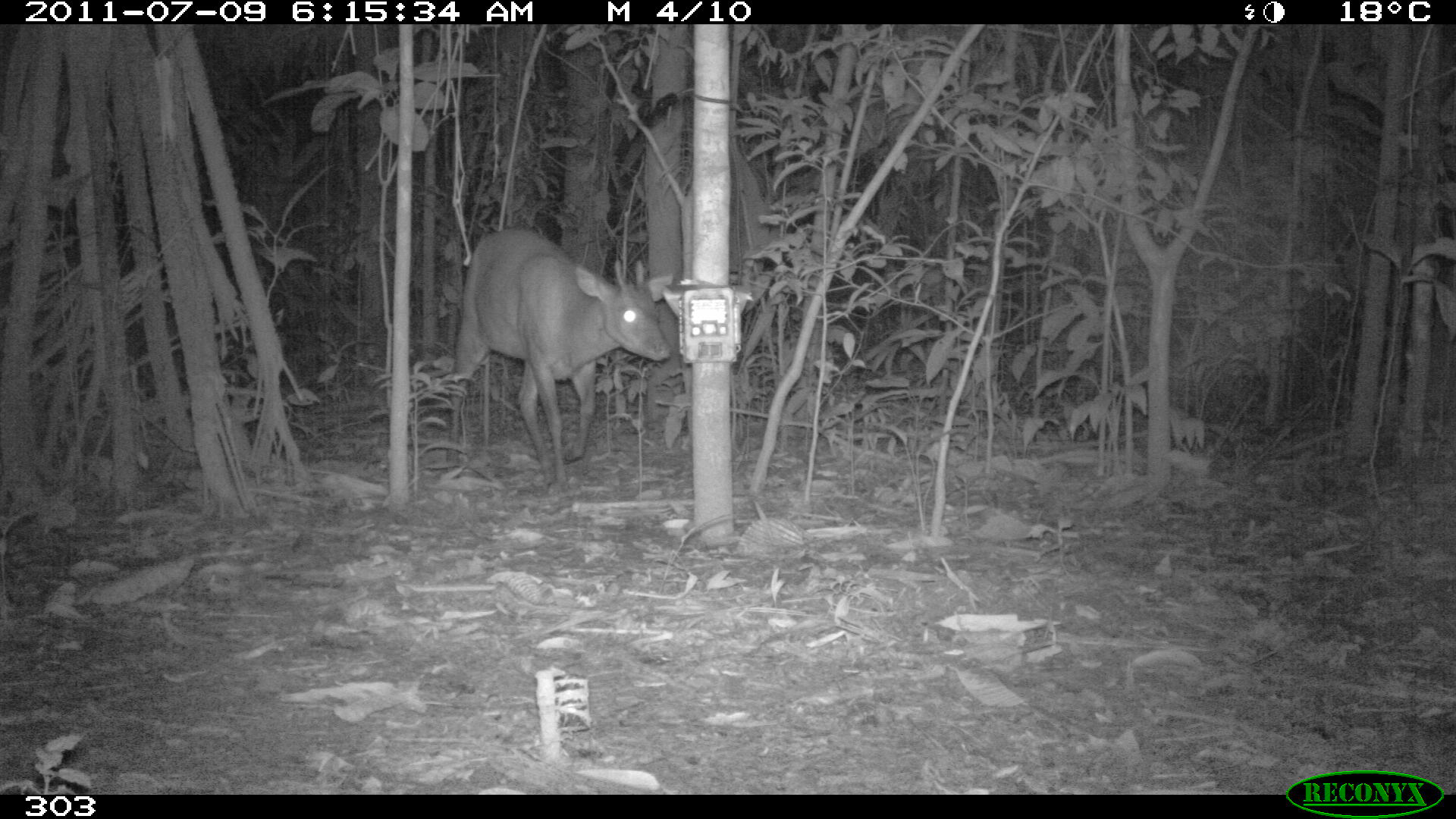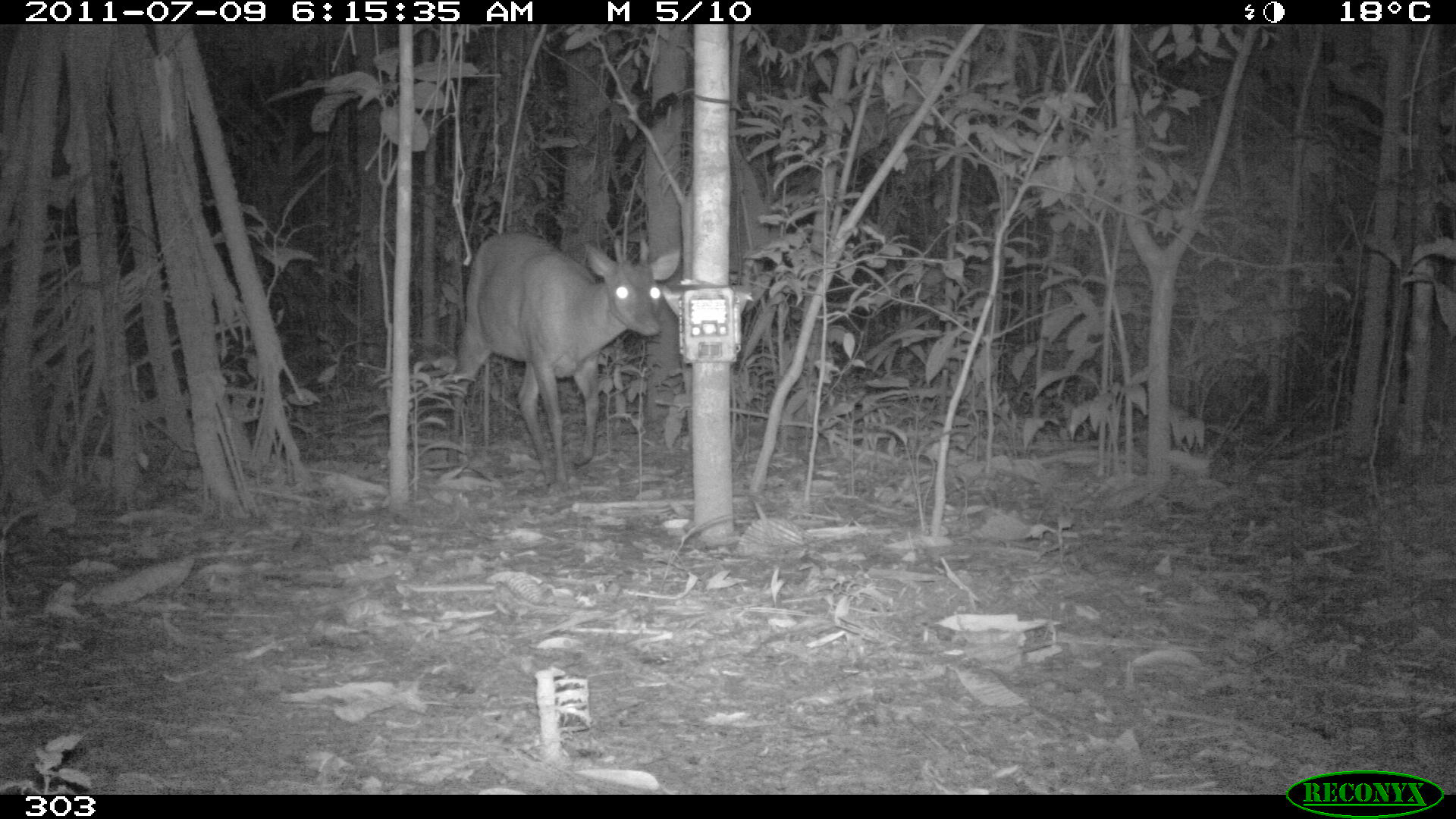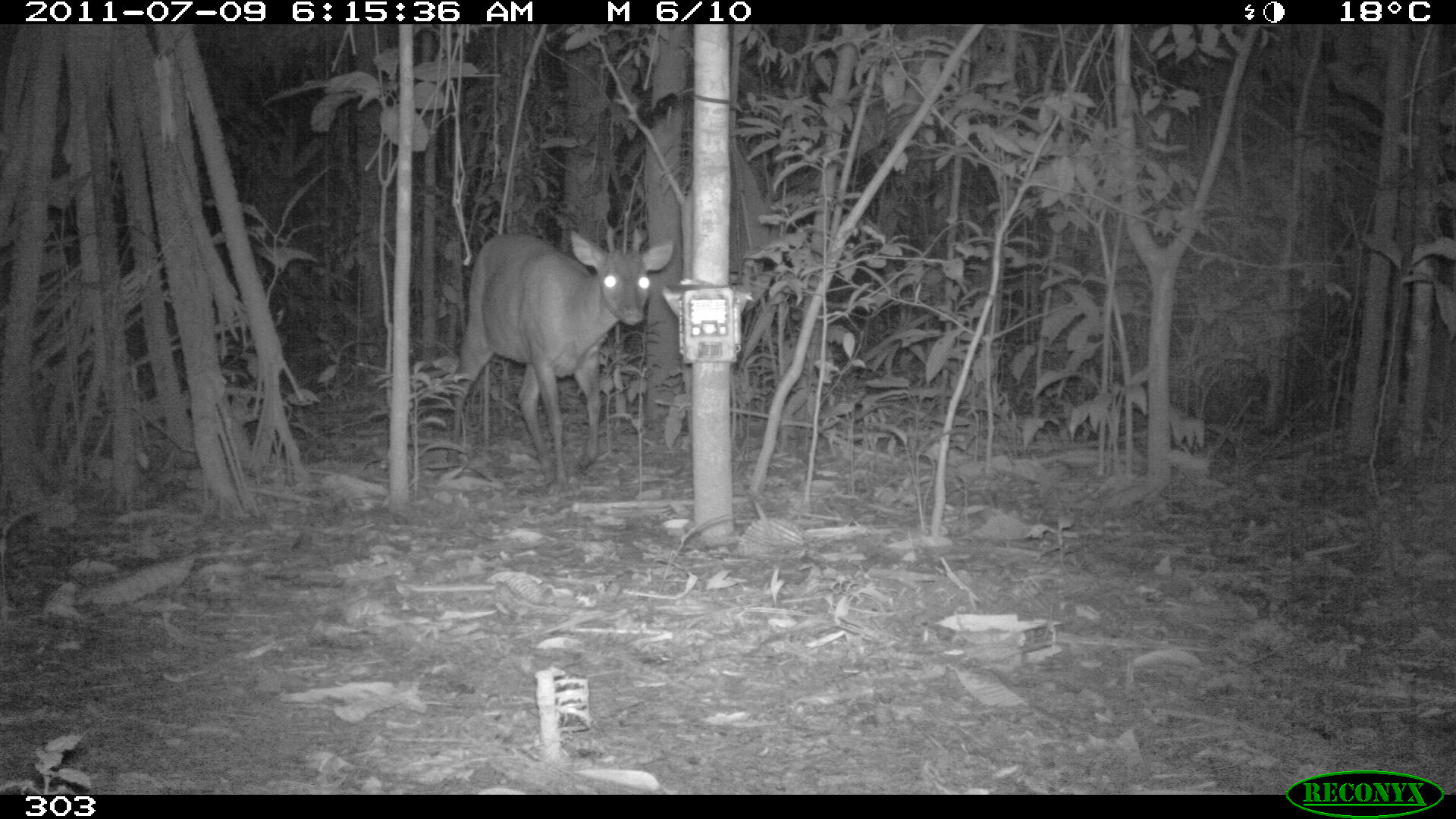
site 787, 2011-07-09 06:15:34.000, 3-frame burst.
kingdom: Animalia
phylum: Chordata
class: Mammalia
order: Artiodactyla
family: Cervidae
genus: Mazama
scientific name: Mazama americana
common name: red brocket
Mazama americana (red brocket).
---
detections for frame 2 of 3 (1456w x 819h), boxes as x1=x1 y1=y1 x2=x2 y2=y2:
mazama americana: x1=443 y1=230 x2=681 y2=492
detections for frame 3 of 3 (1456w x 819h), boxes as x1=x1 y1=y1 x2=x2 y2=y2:
mazama americana: x1=447 y1=227 x2=673 y2=497